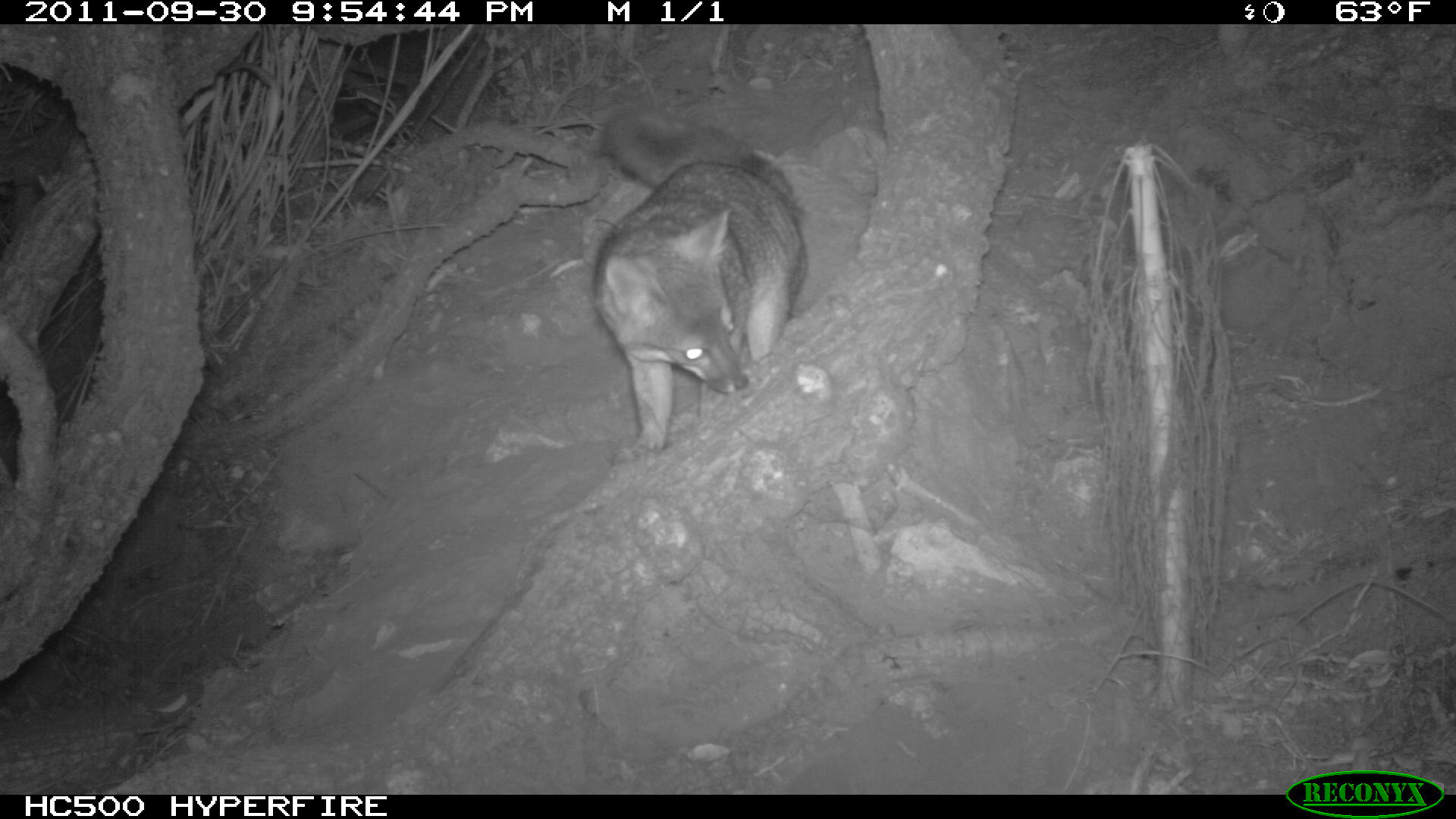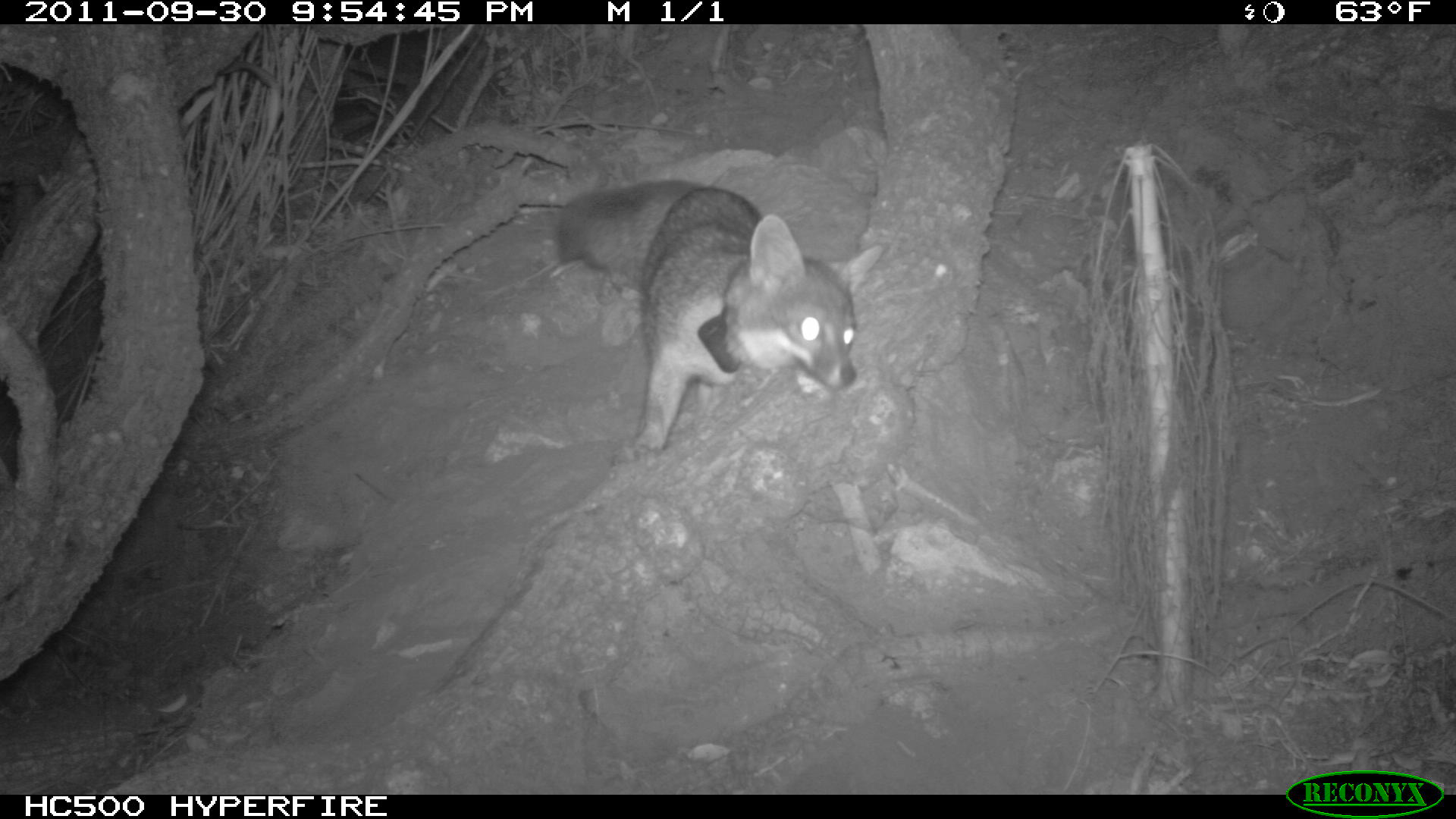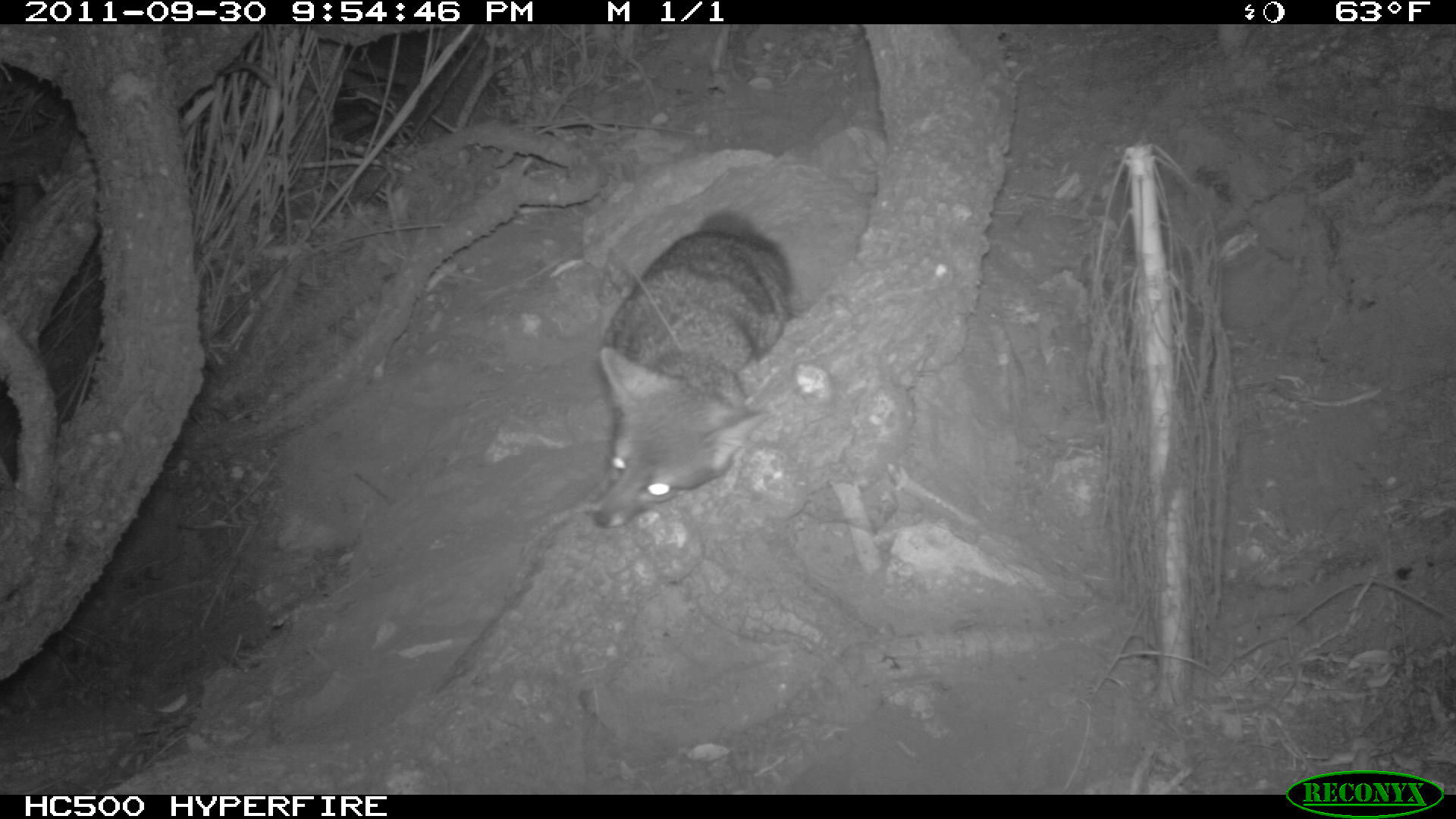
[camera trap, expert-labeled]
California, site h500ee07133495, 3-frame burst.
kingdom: Animalia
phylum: Chordata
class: Mammalia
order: Carnivora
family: Canidae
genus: Urocyon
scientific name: Urocyon littoralis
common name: island fox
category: fox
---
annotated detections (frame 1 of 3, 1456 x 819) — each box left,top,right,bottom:
fox: 589,111,809,457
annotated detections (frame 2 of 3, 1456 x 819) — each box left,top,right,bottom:
fox: 554,179,883,458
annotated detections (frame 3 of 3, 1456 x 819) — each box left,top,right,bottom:
fox: 585,207,795,528